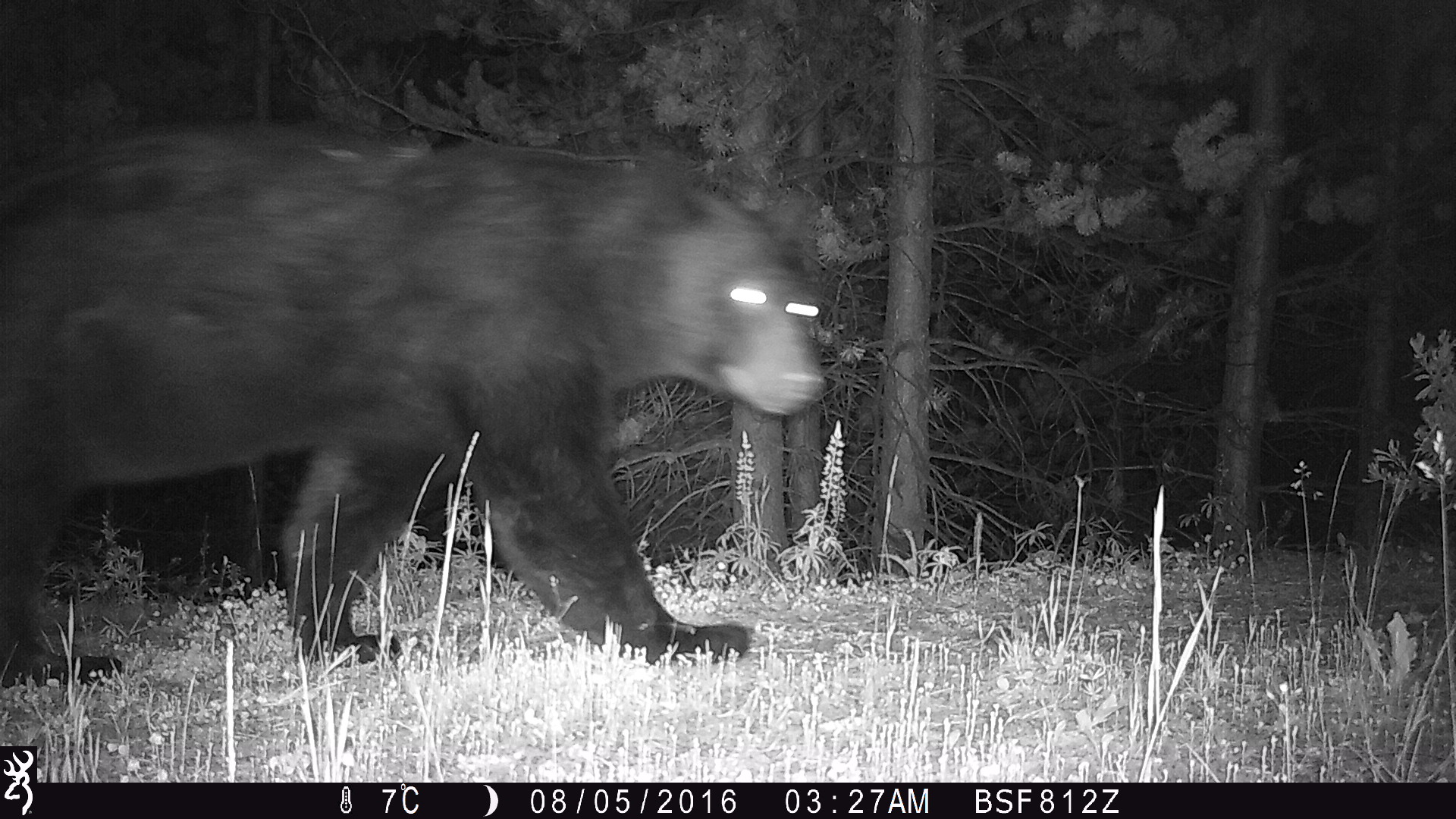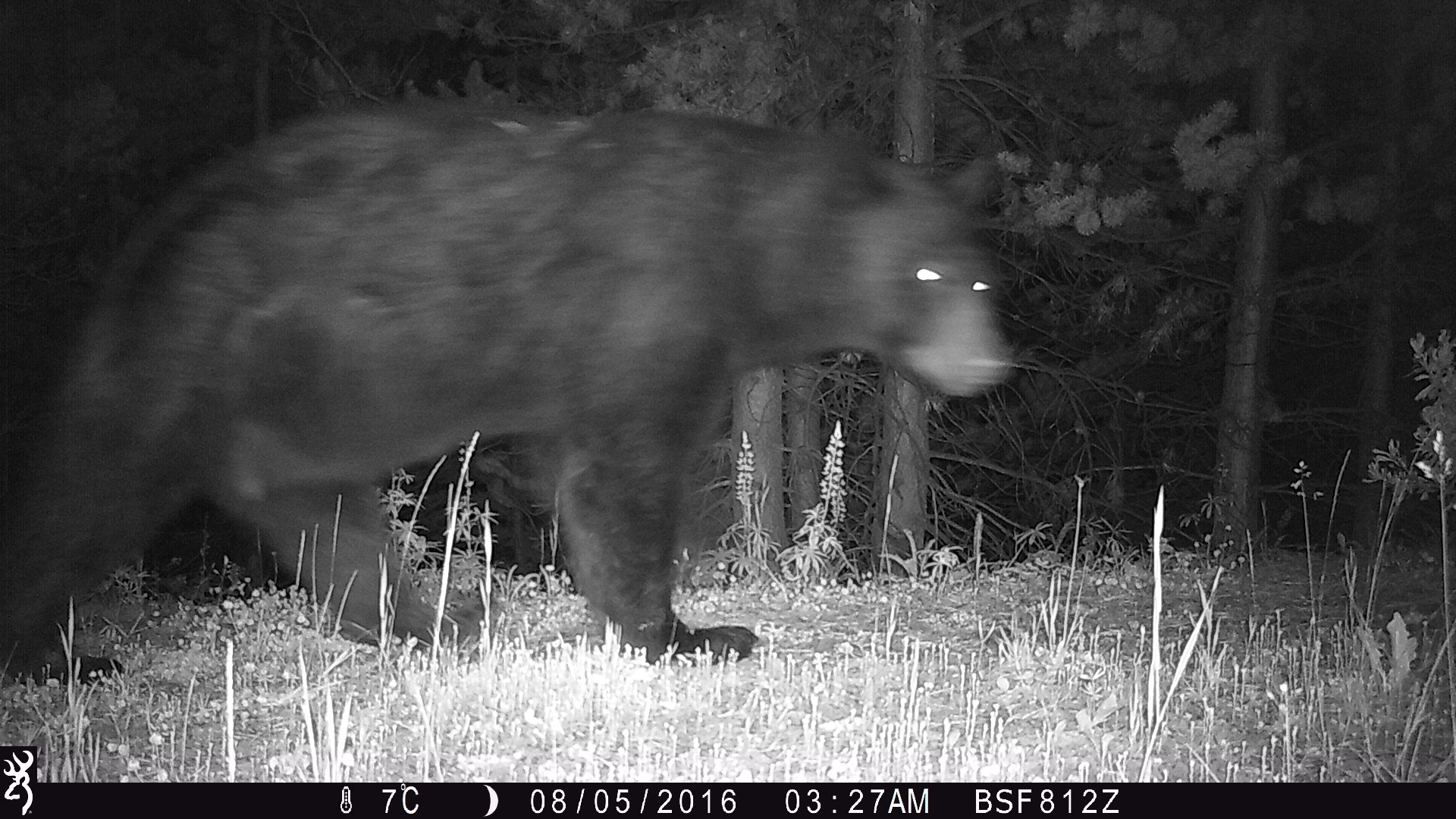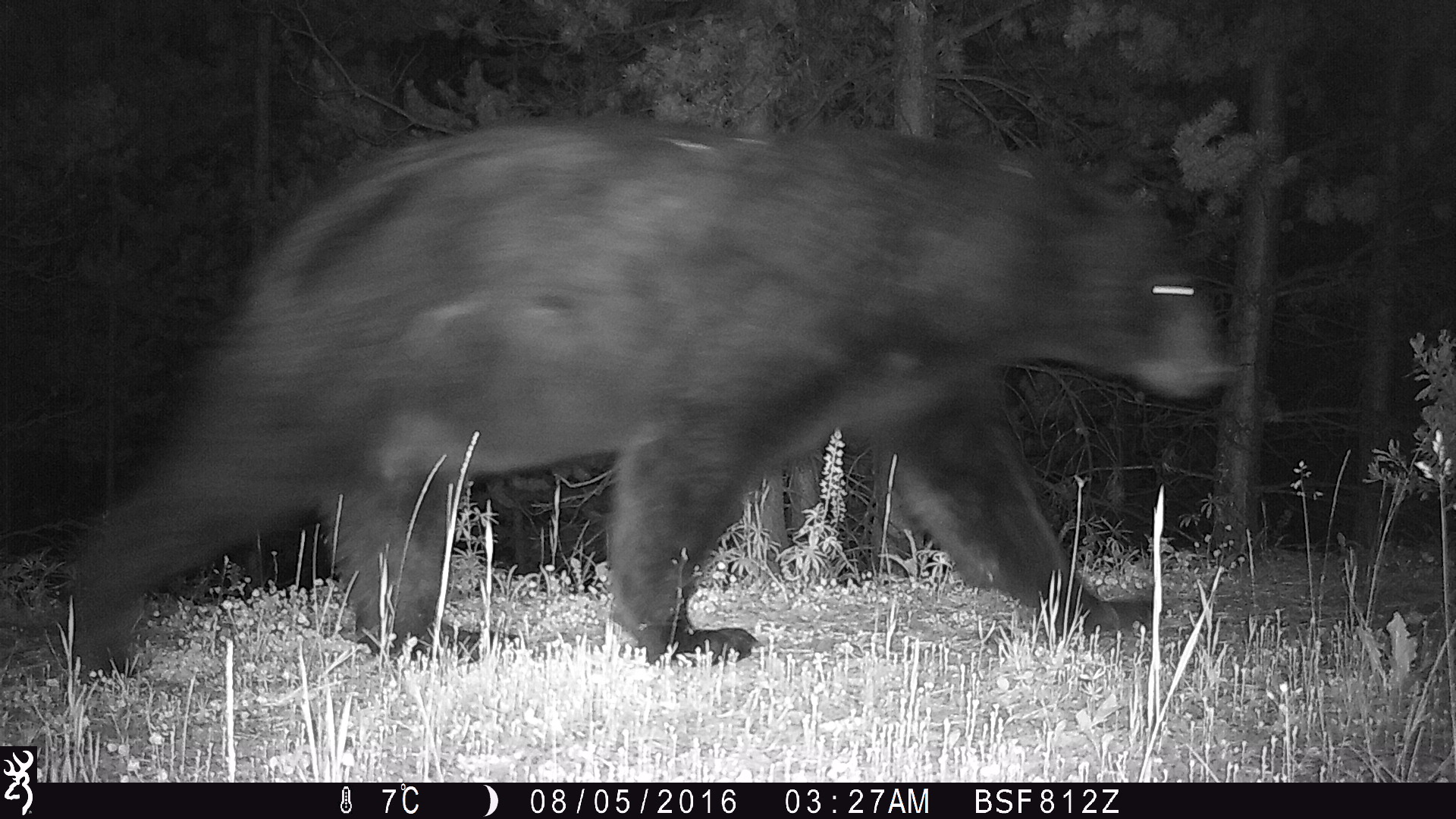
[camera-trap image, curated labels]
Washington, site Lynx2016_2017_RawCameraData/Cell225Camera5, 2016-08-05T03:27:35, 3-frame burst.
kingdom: Animalia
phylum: Chordata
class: Mammalia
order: Carnivora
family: Ursidae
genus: Ursus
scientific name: Ursus americanus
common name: american black bear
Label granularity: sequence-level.